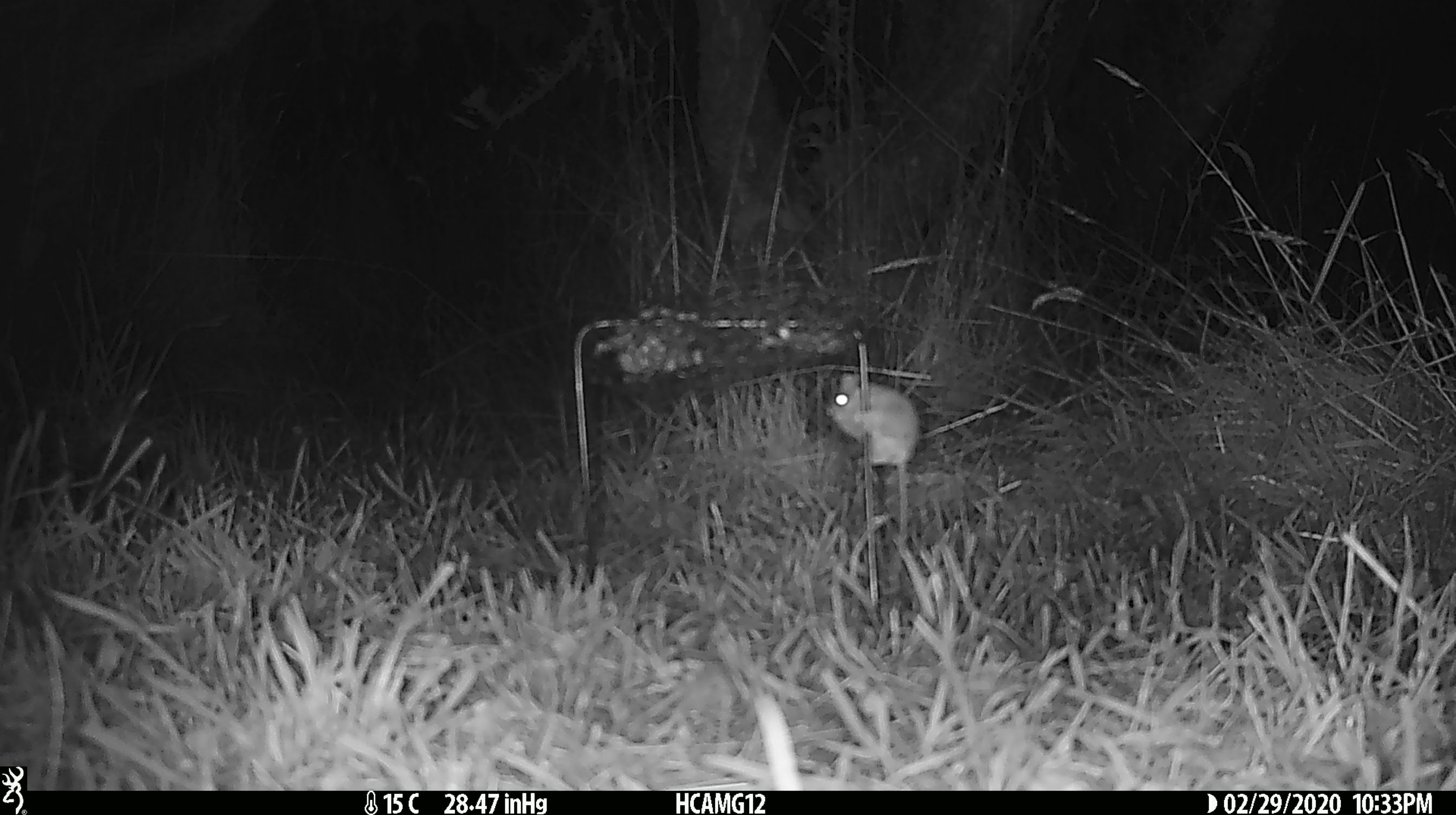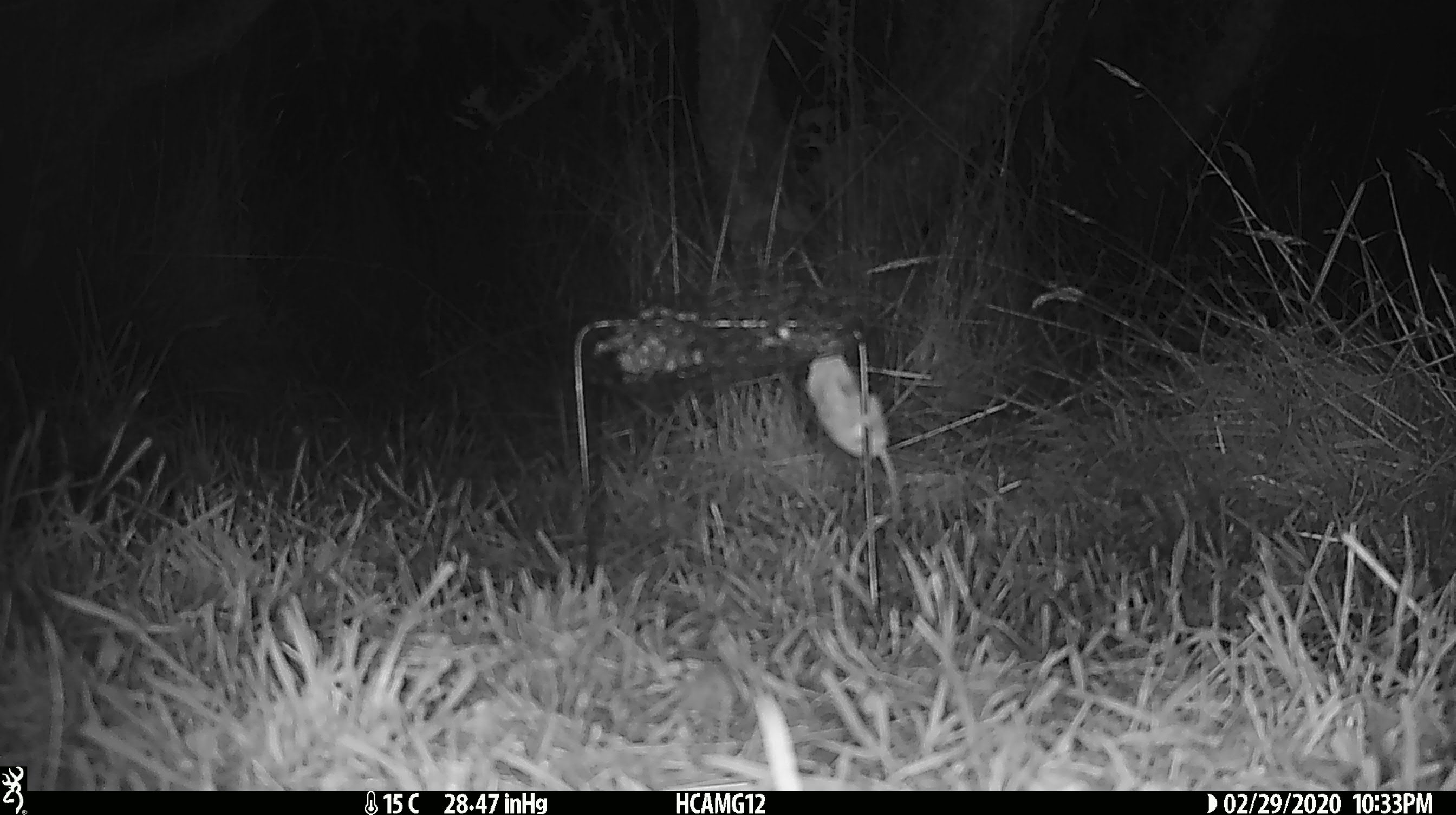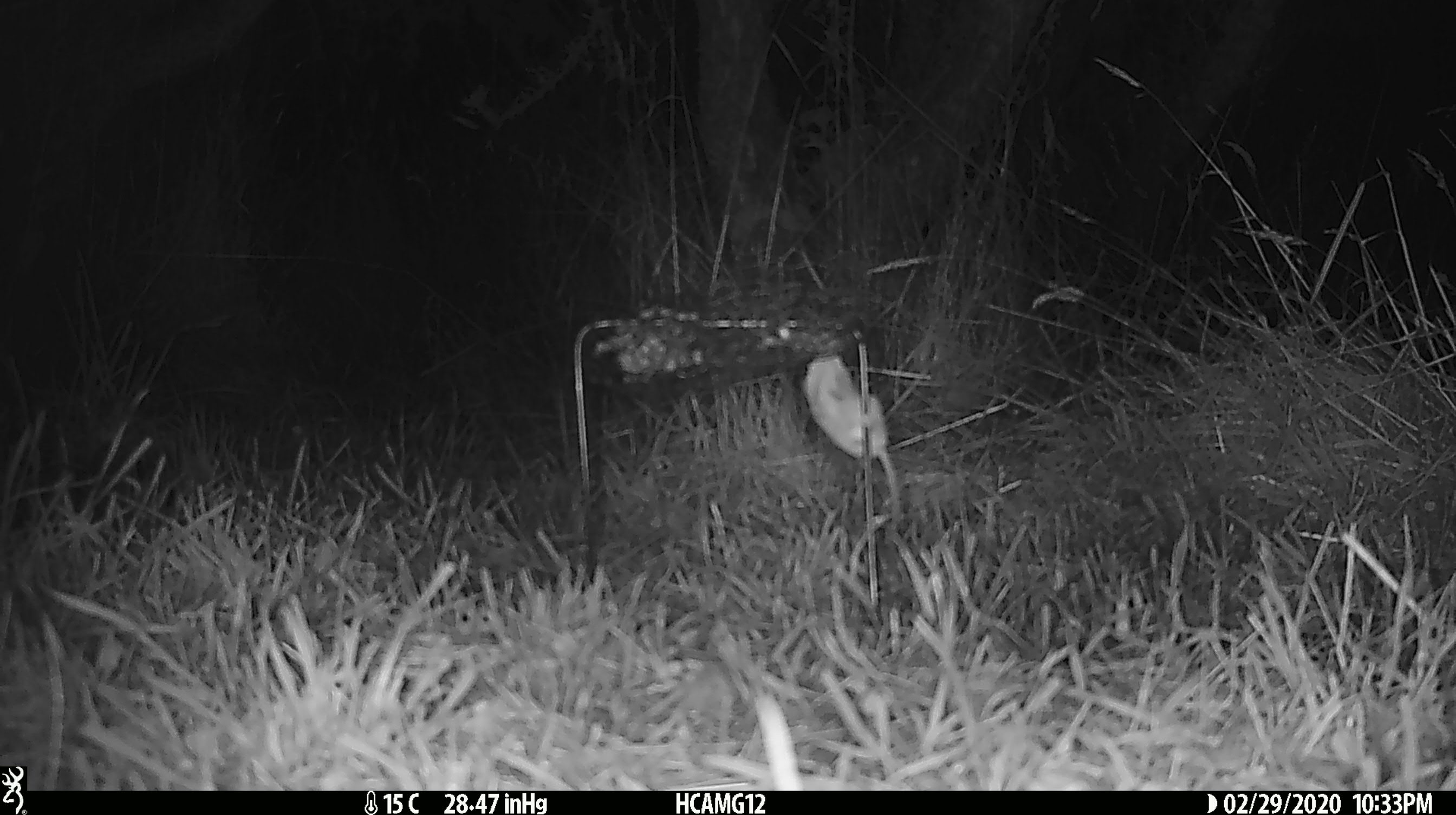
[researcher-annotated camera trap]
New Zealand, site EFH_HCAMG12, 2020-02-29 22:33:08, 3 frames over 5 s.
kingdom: Animalia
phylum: Chordata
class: Mammalia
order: Rodentia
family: Muridae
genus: Mus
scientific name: Mus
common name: mouse